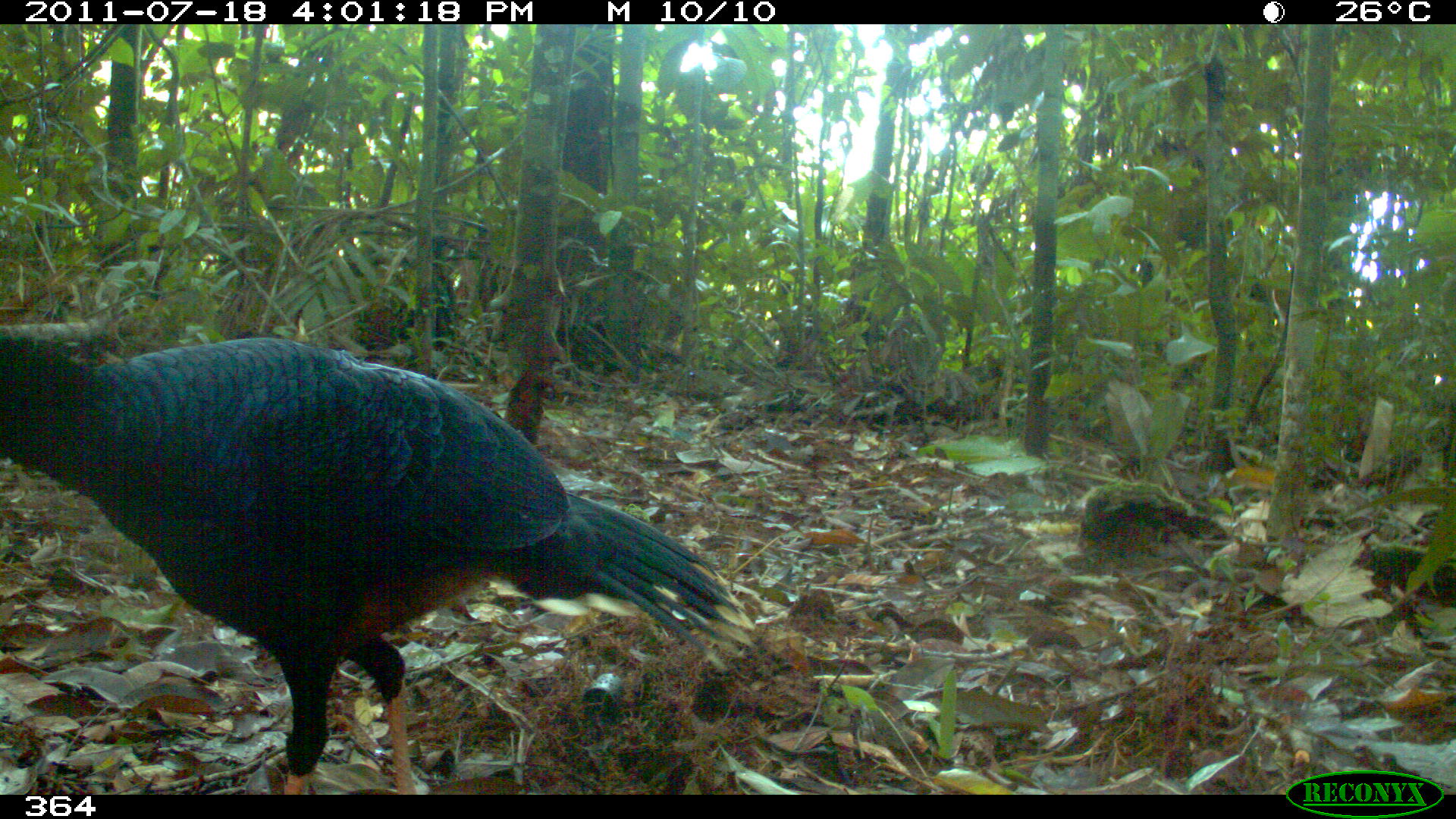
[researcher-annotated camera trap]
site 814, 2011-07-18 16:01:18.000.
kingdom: Animalia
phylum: Chordata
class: Aves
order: Galliformes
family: Cracidae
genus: Mitu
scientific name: Mitu tuberosum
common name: razor-billed curassow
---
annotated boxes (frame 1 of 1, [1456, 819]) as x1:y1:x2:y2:
mitu tuberosum: 0:317:752:792